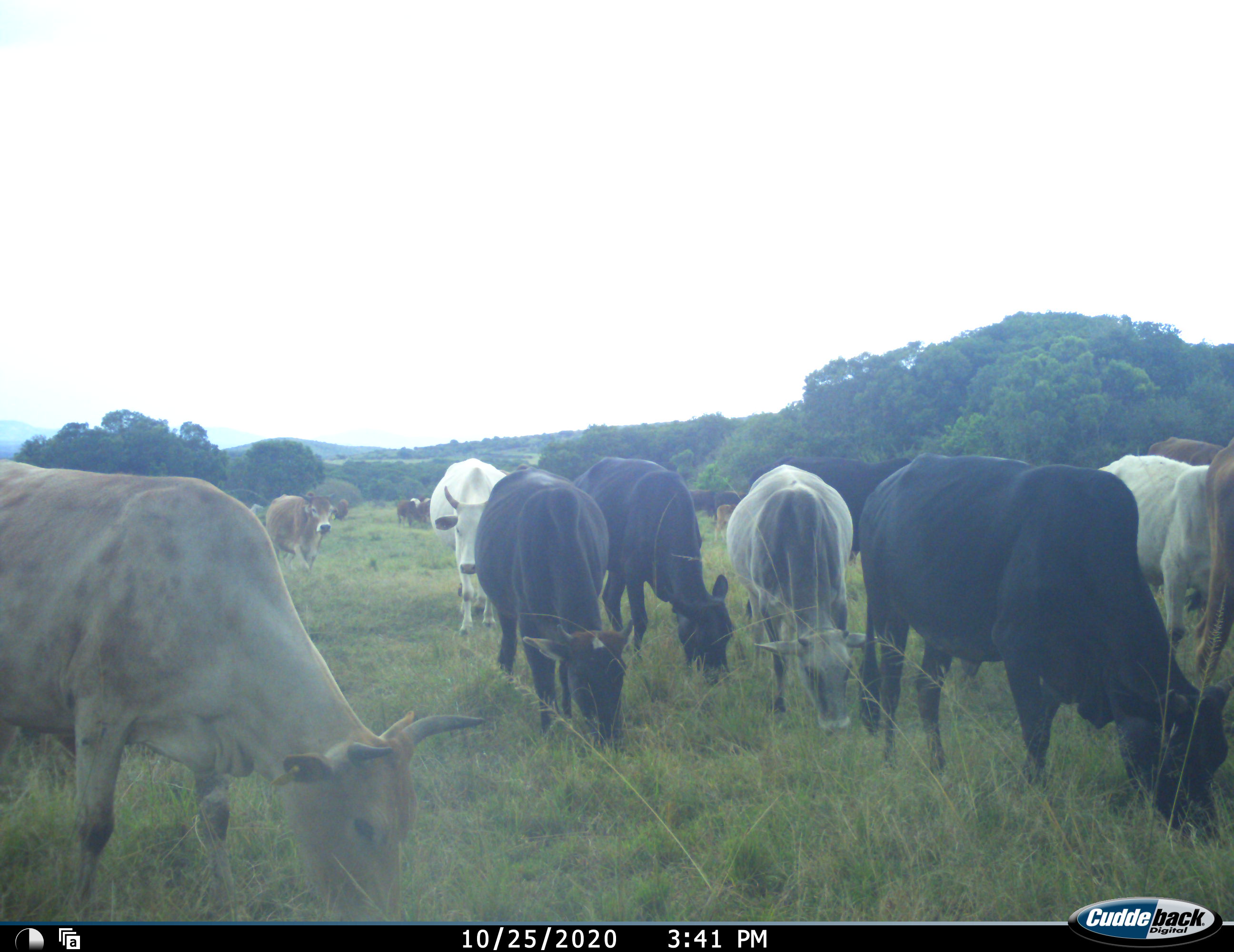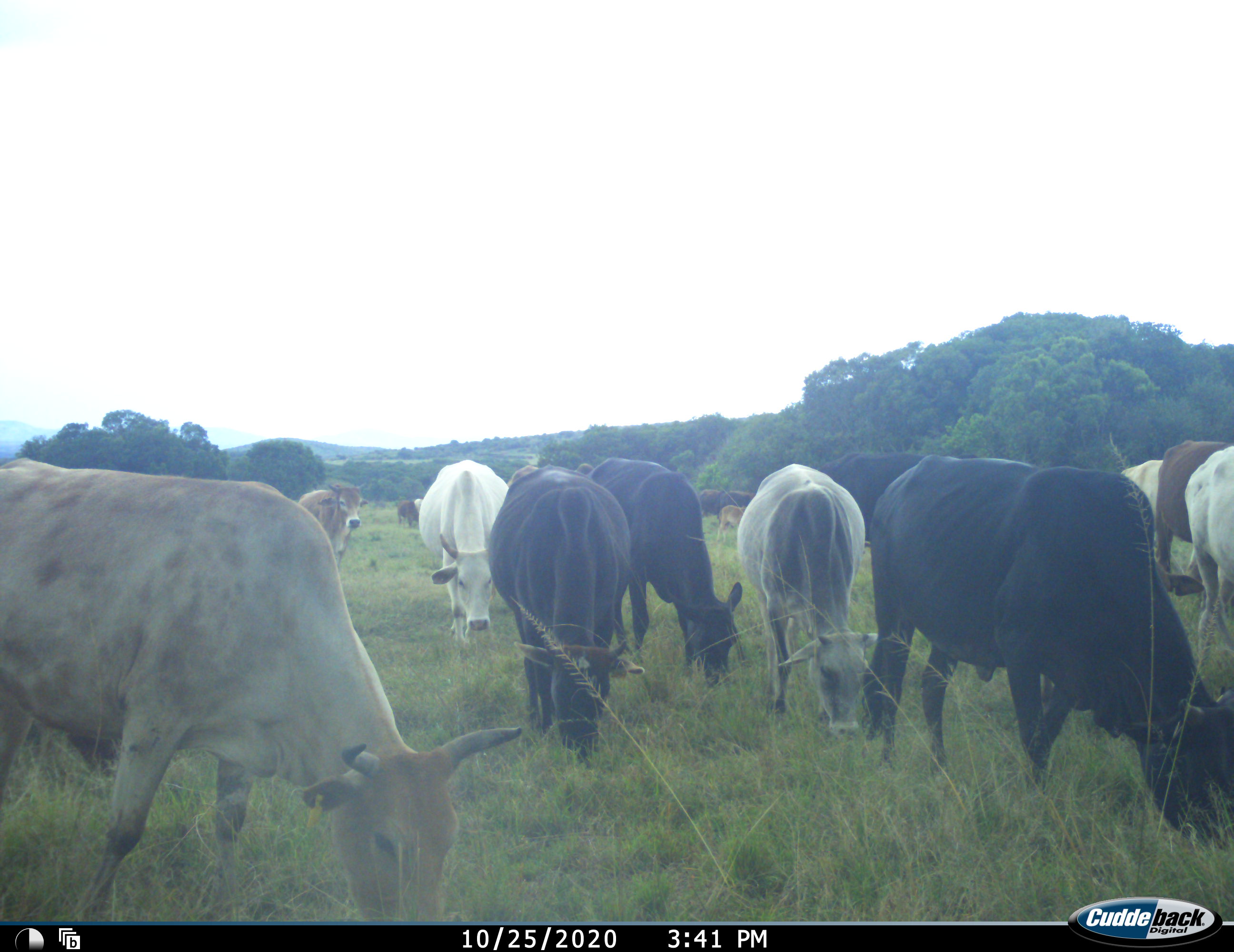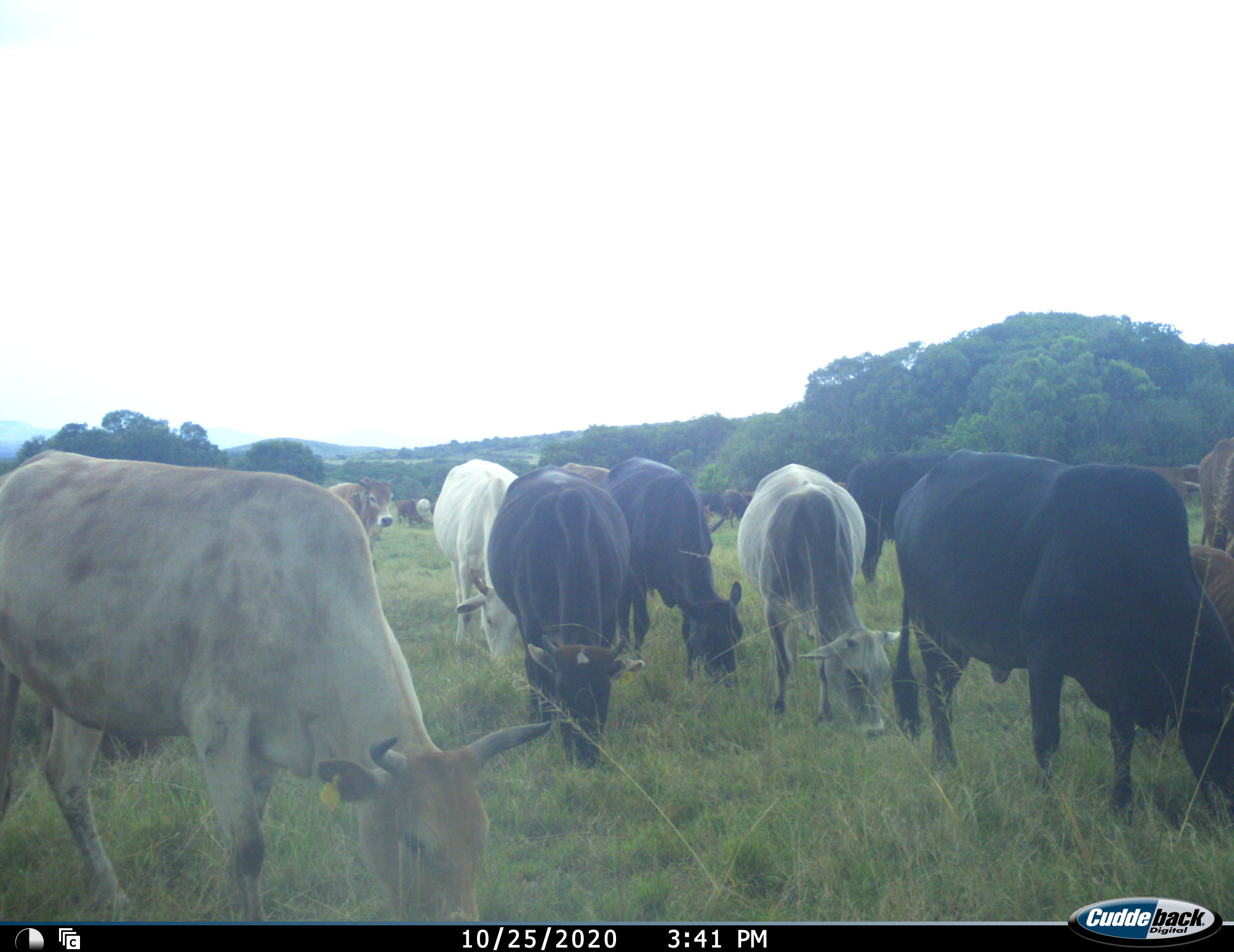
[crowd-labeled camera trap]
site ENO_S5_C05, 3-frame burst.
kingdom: Animalia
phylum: Chordata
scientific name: Vertebrata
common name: domestic animal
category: domesticanimal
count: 11-50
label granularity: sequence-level